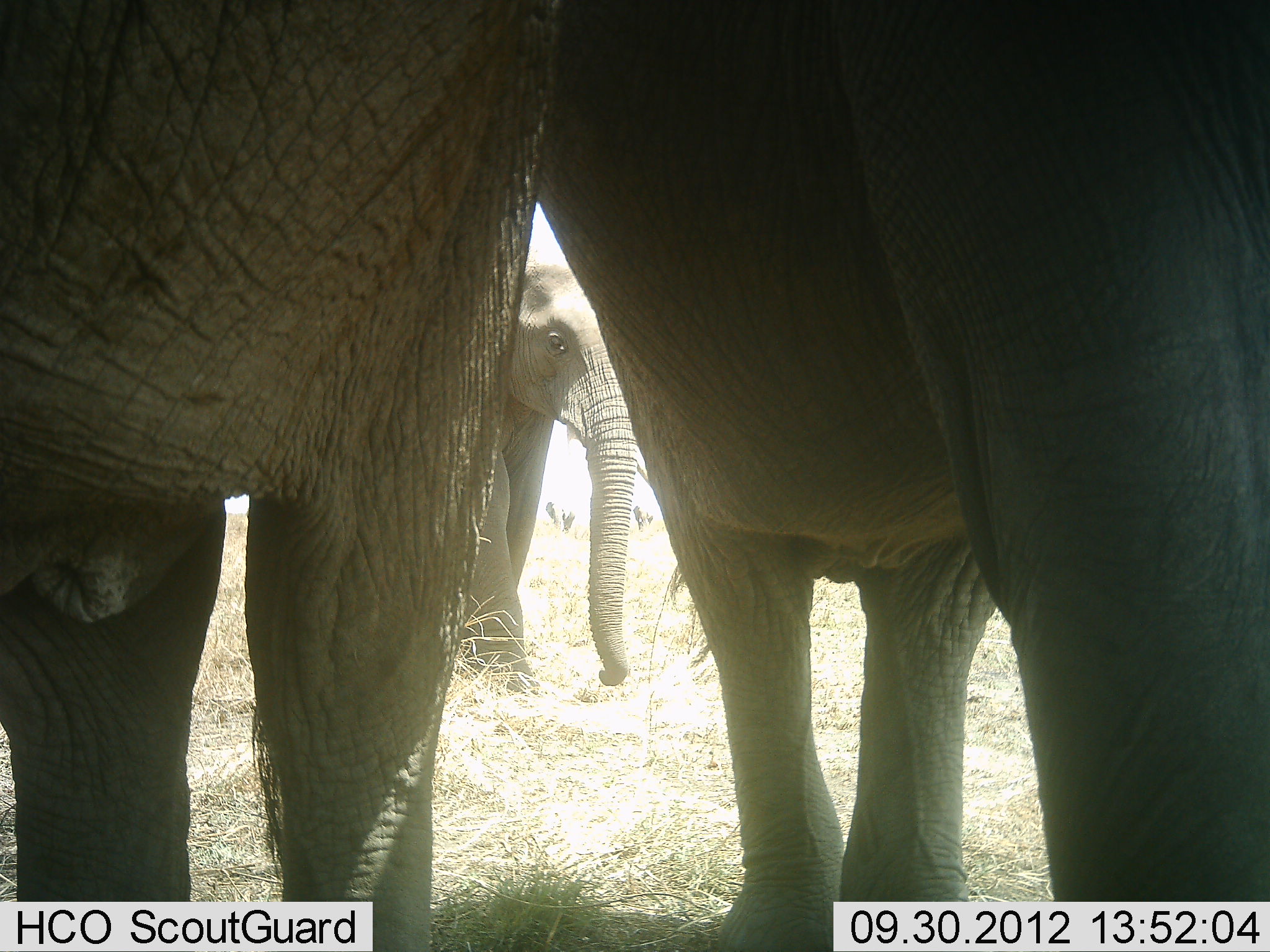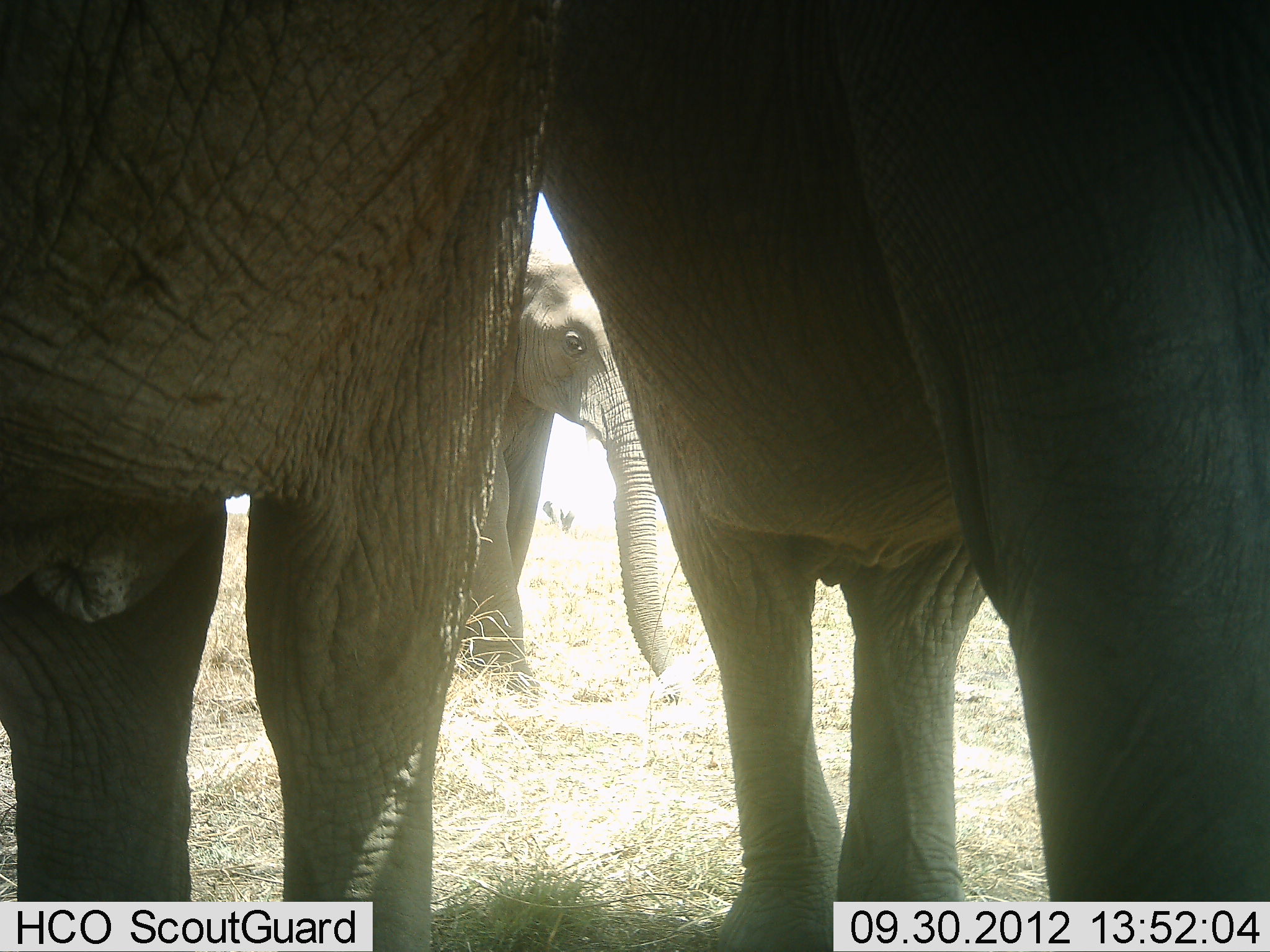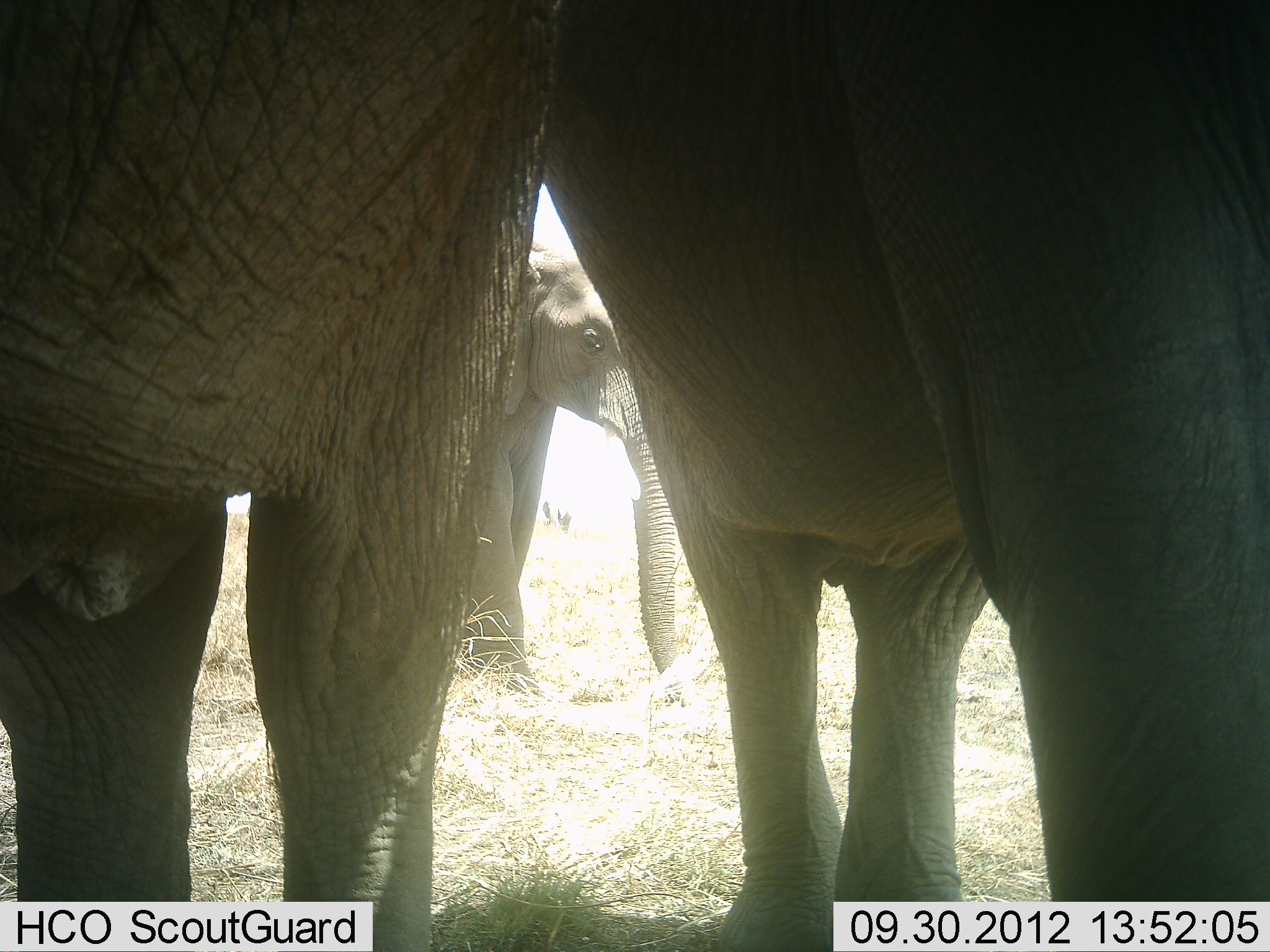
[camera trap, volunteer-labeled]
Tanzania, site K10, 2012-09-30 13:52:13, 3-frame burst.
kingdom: Animalia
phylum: Chordata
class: Mammalia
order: Proboscidea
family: Elephantidae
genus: Loxodonta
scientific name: Loxodonta africana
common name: african bush elephant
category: elephant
Elephant (african bush elephant) (Loxodonta africana), count 3. Behavior (volunteer vote fractions): standing 90%, resting 0%, moving 10%, interacting 10%. Young present (vote fraction): 10%. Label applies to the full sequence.